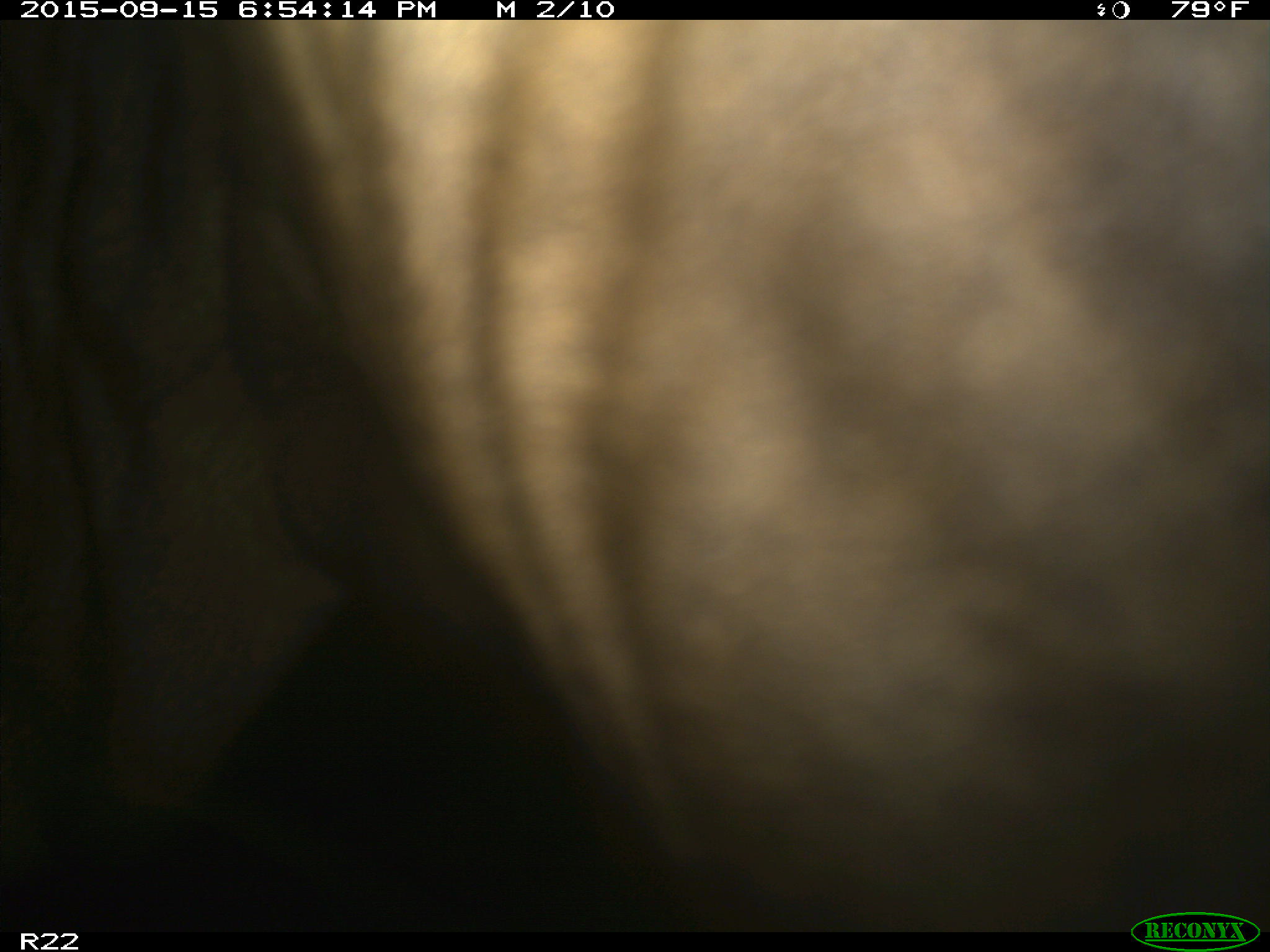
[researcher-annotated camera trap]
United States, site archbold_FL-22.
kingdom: Animalia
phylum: Chordata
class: Mammalia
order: Artiodactyla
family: Bovidae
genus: Bos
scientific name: Bos taurus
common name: domestic cow